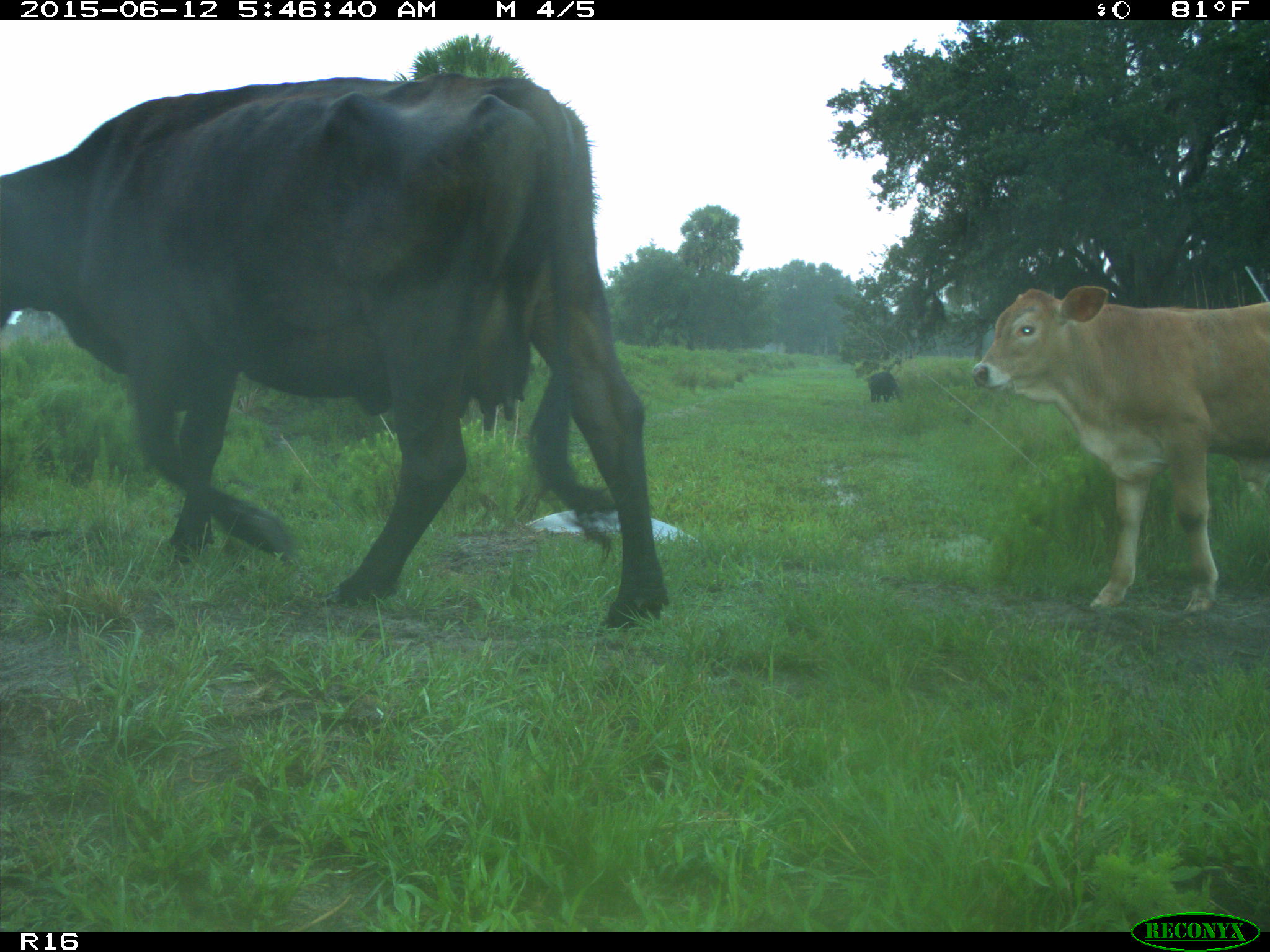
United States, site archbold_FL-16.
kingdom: Animalia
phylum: Chordata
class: Mammalia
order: Artiodactyla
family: Bovidae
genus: Bos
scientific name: Bos taurus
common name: domestic cow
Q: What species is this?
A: Bos taurus (domestic cow).